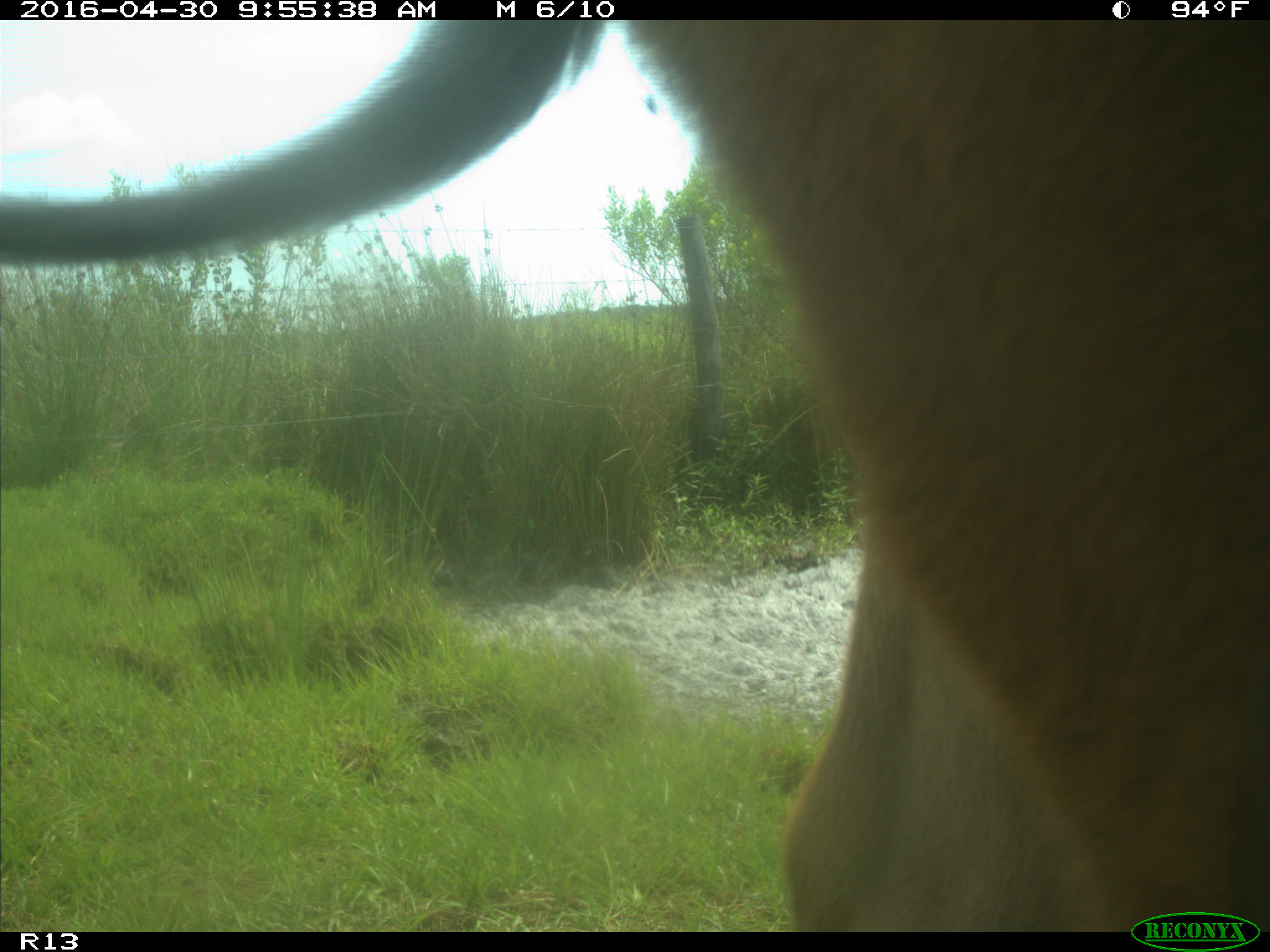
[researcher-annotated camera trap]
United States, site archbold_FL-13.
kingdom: Animalia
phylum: Chordata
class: Mammalia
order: Artiodactyla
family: Bovidae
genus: Bos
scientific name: Bos taurus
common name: domestic cow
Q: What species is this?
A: Bos taurus (domestic cow).